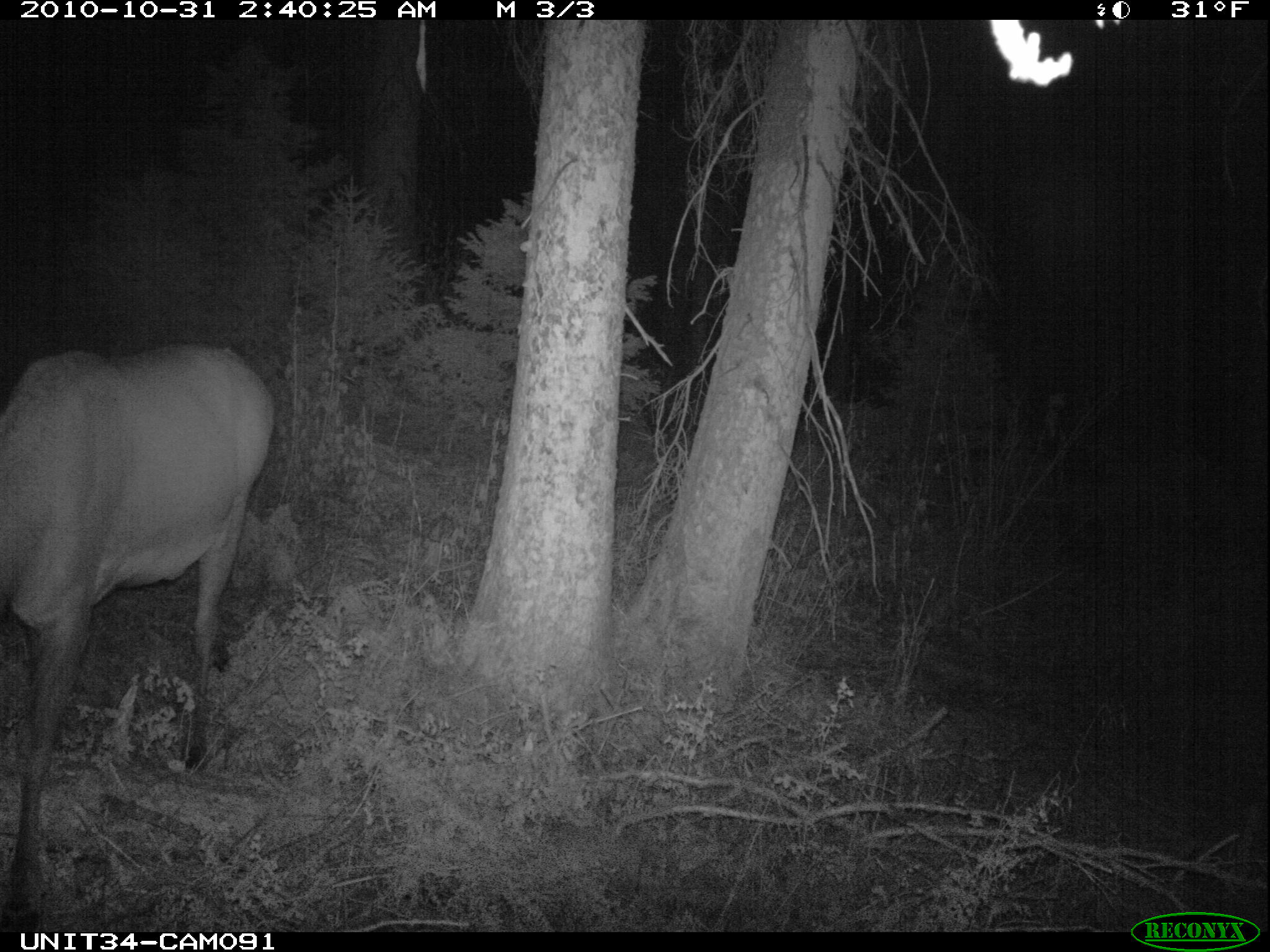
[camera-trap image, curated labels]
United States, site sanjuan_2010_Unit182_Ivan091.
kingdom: Animalia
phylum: Chordata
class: Mammalia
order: Artiodactyla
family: Cervidae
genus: Cervus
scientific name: Cervus elaphus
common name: red deer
Cervus elaphus (red deer).